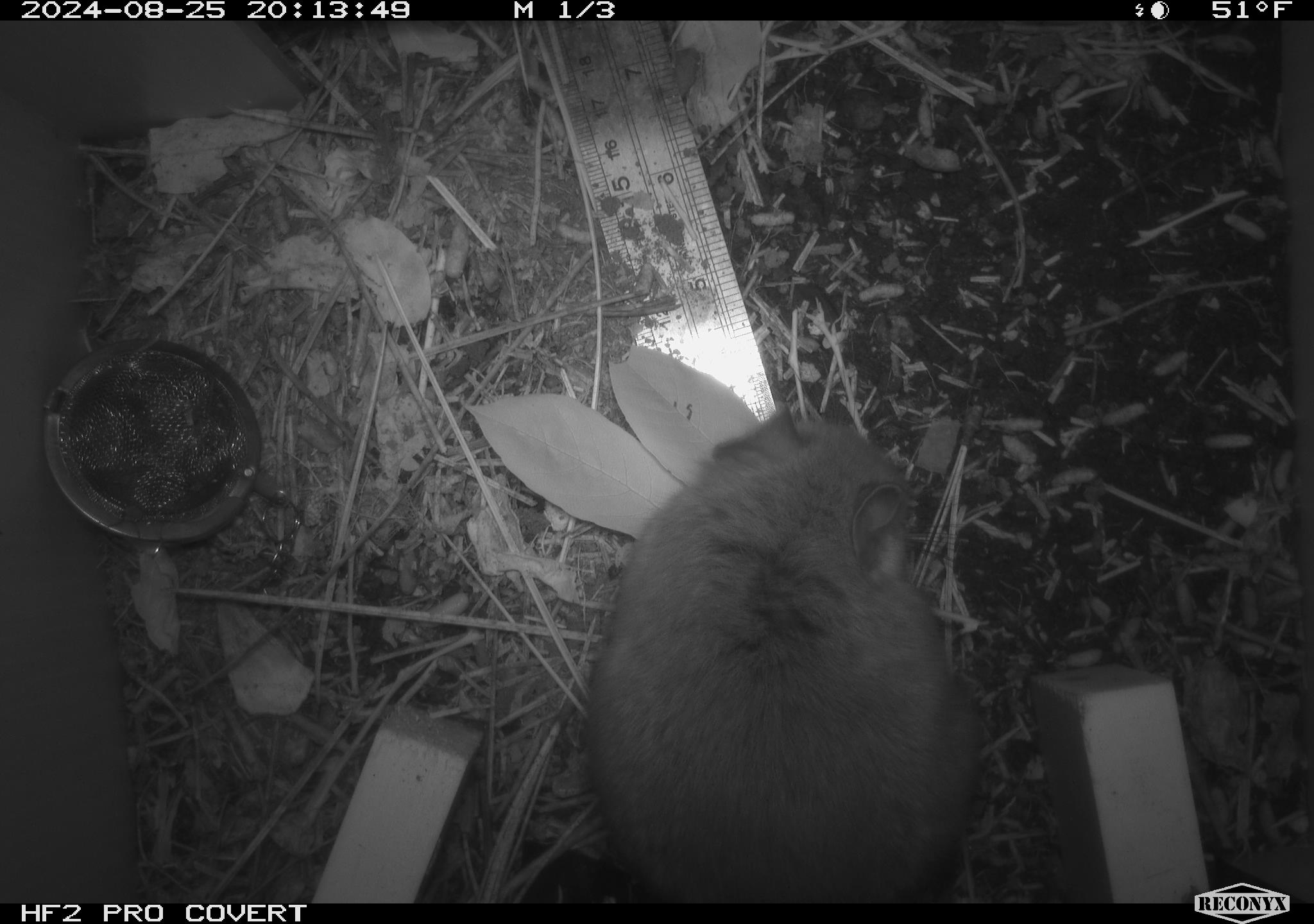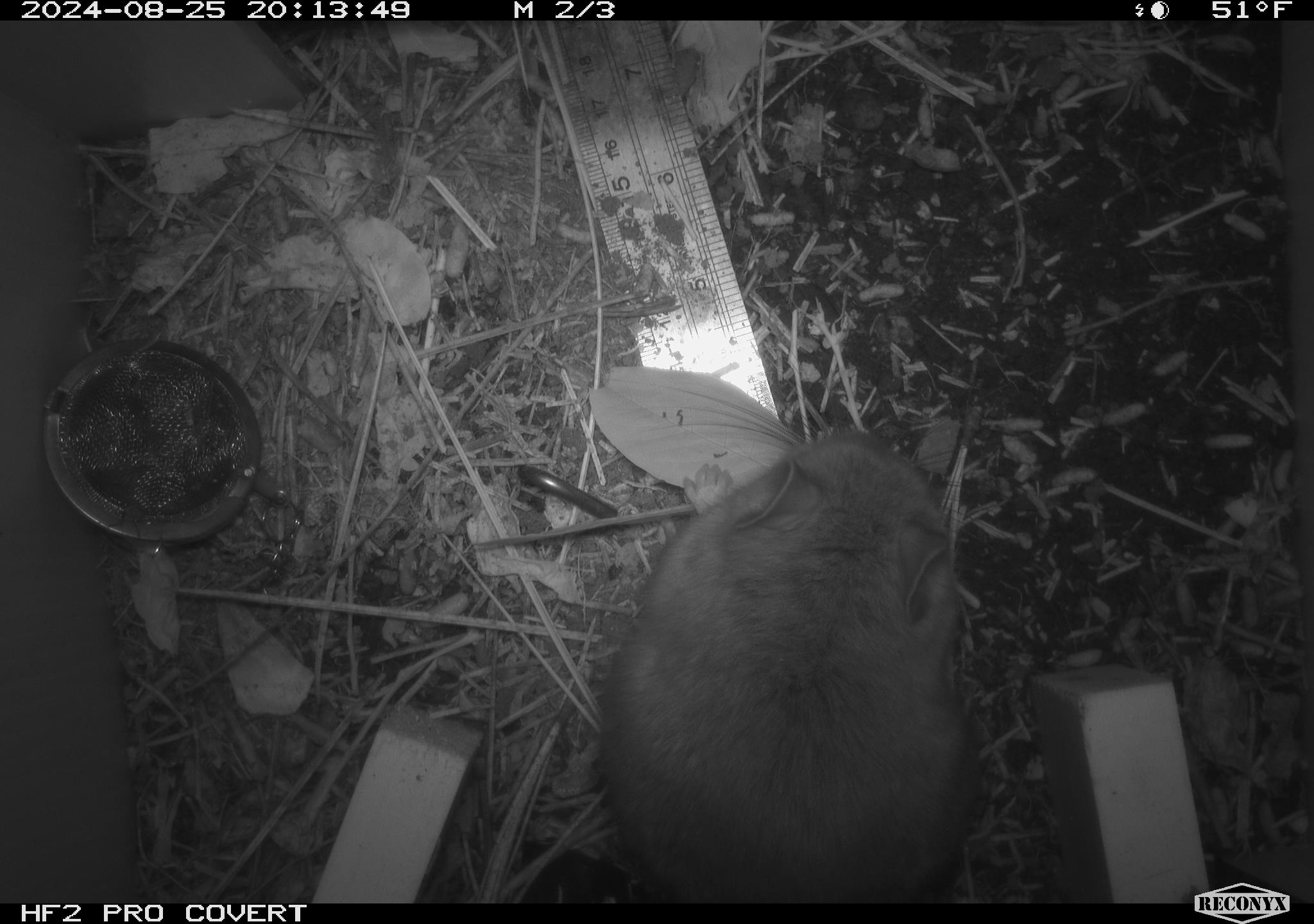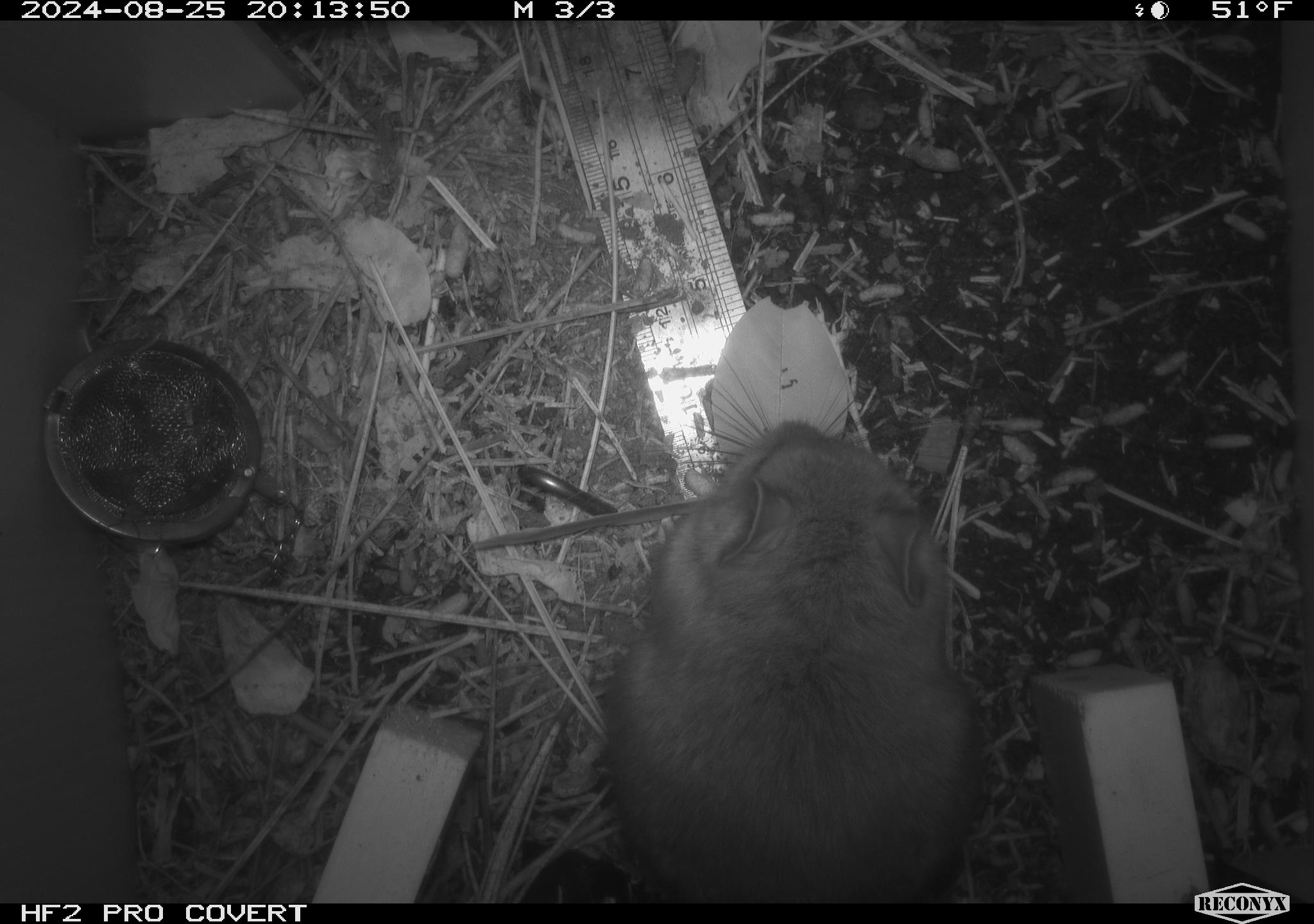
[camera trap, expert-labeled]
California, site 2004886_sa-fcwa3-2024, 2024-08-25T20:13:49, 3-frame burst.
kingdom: Animalia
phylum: Chordata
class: Mammalia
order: Rodentia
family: Cricetidae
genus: Neotoma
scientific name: Neotoma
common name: pack rat or woodrat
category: neotoma species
Neotoma species (pack rat or woodrat) (Neotoma).